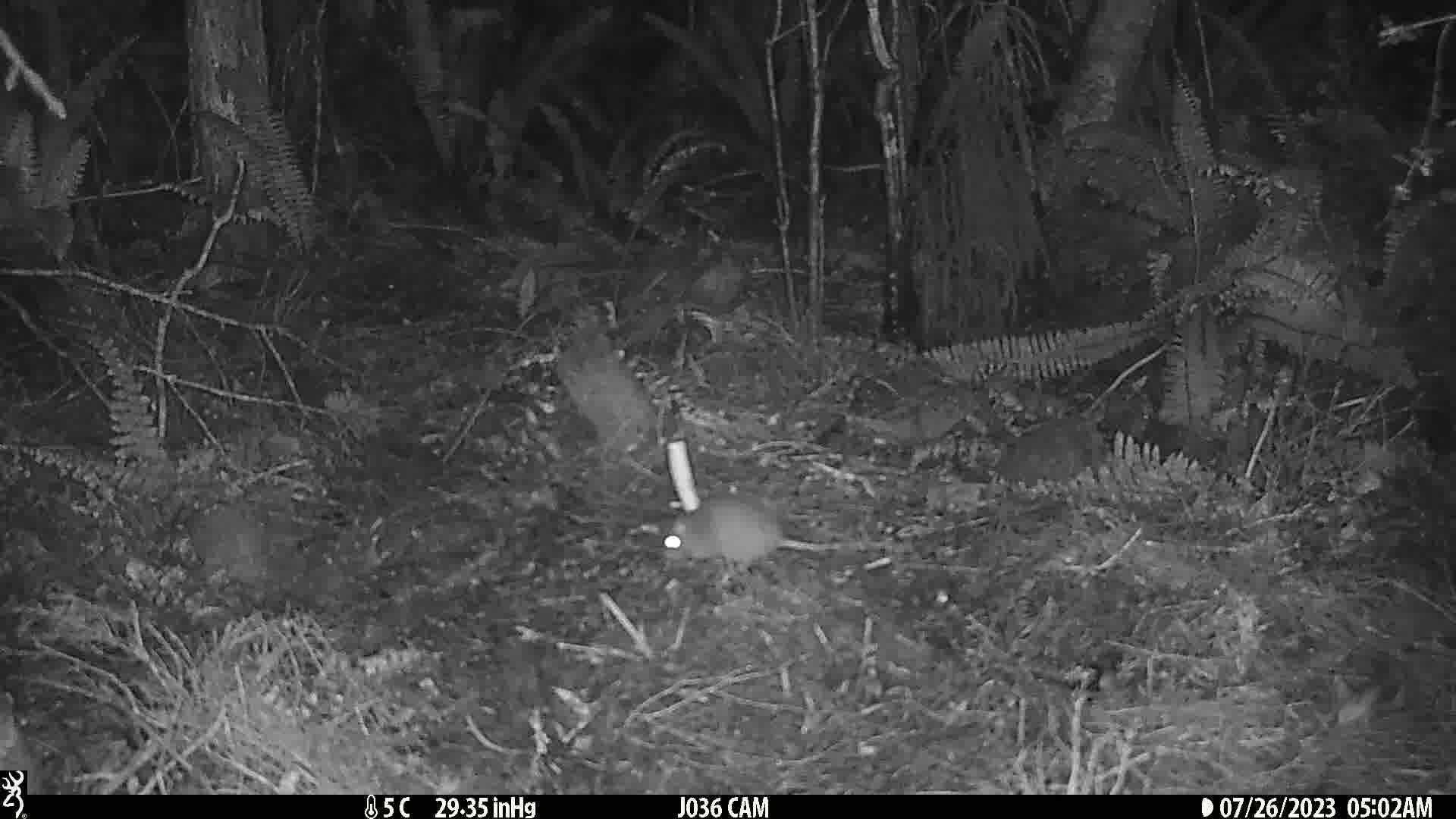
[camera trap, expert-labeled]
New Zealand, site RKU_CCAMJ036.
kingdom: Animalia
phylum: Chordata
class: Mammalia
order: Rodentia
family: Muridae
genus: Rattus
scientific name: Rattus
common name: rat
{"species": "rat (Rattus)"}